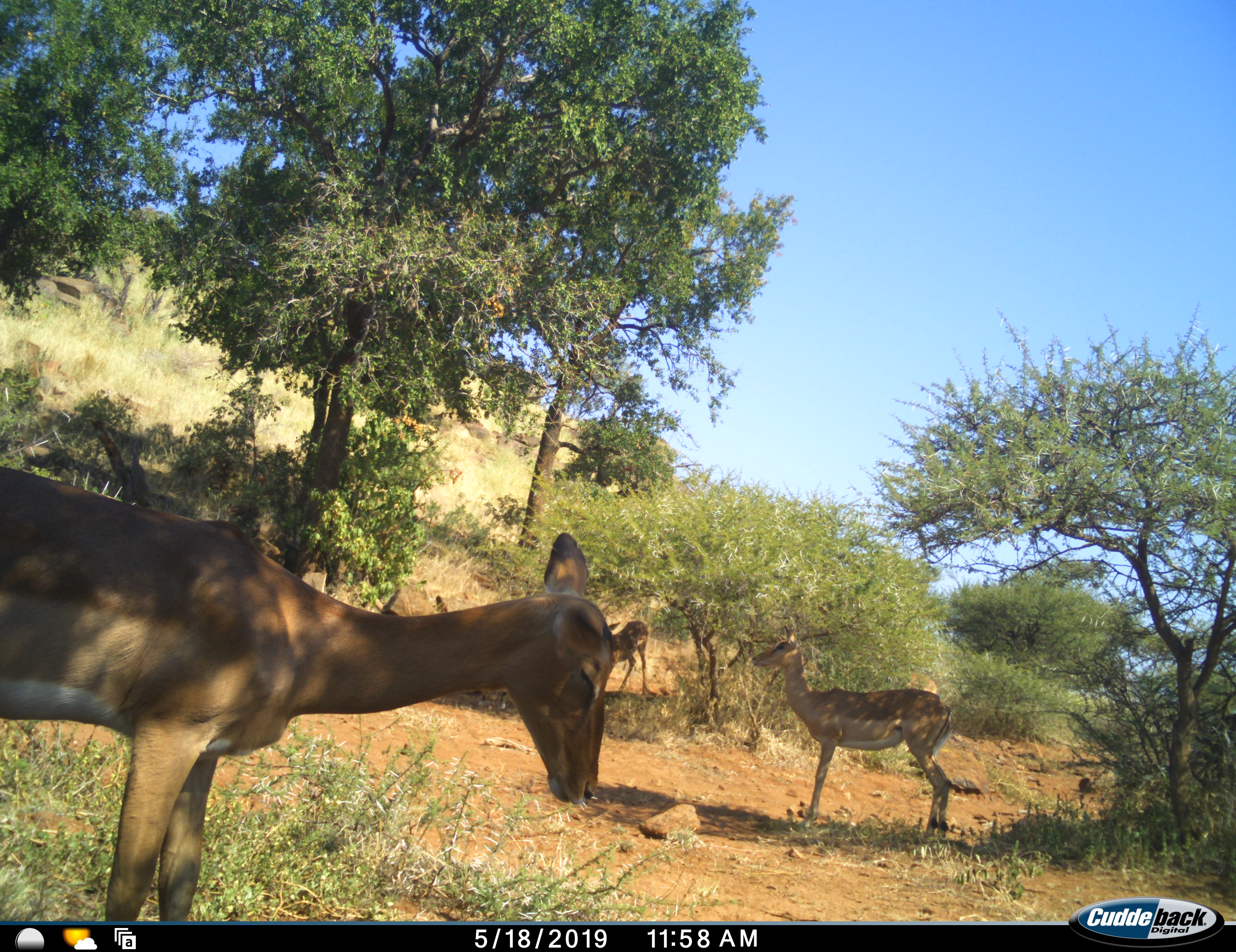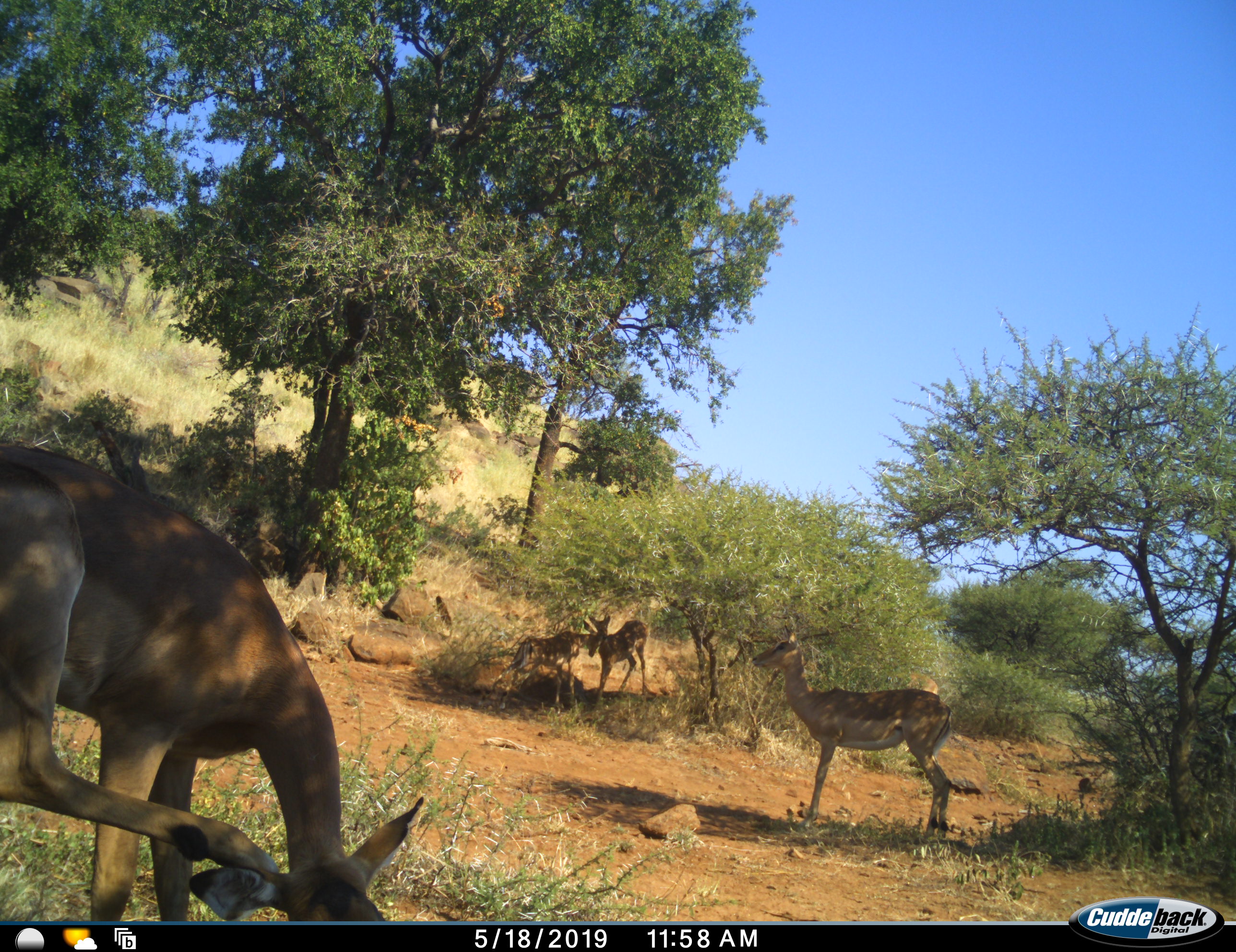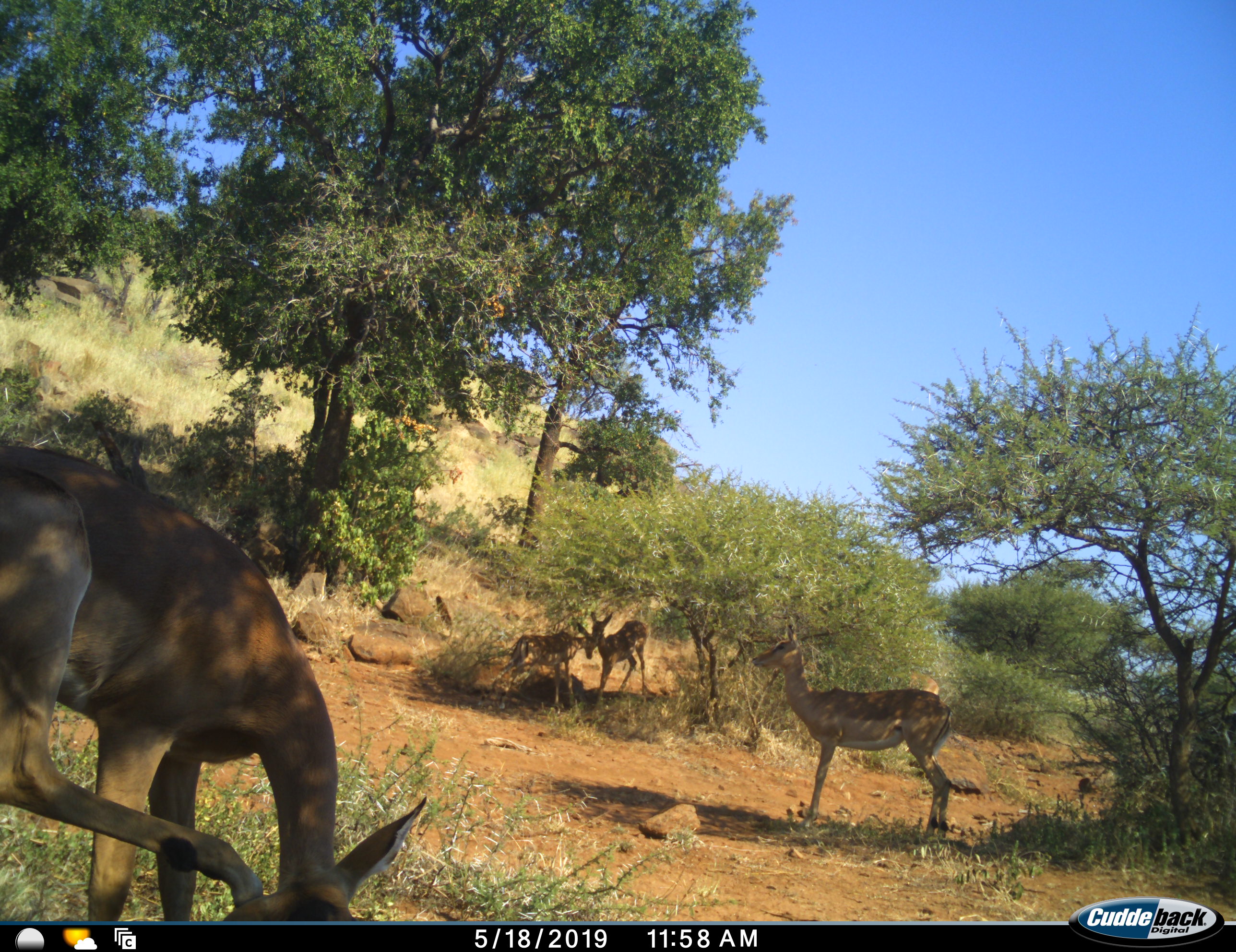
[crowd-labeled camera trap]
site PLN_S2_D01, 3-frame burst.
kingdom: Animalia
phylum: Chordata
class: Mammalia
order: Artiodactyla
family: Bovidae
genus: Aepyceros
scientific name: Aepyceros melampus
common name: impala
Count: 4.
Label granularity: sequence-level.